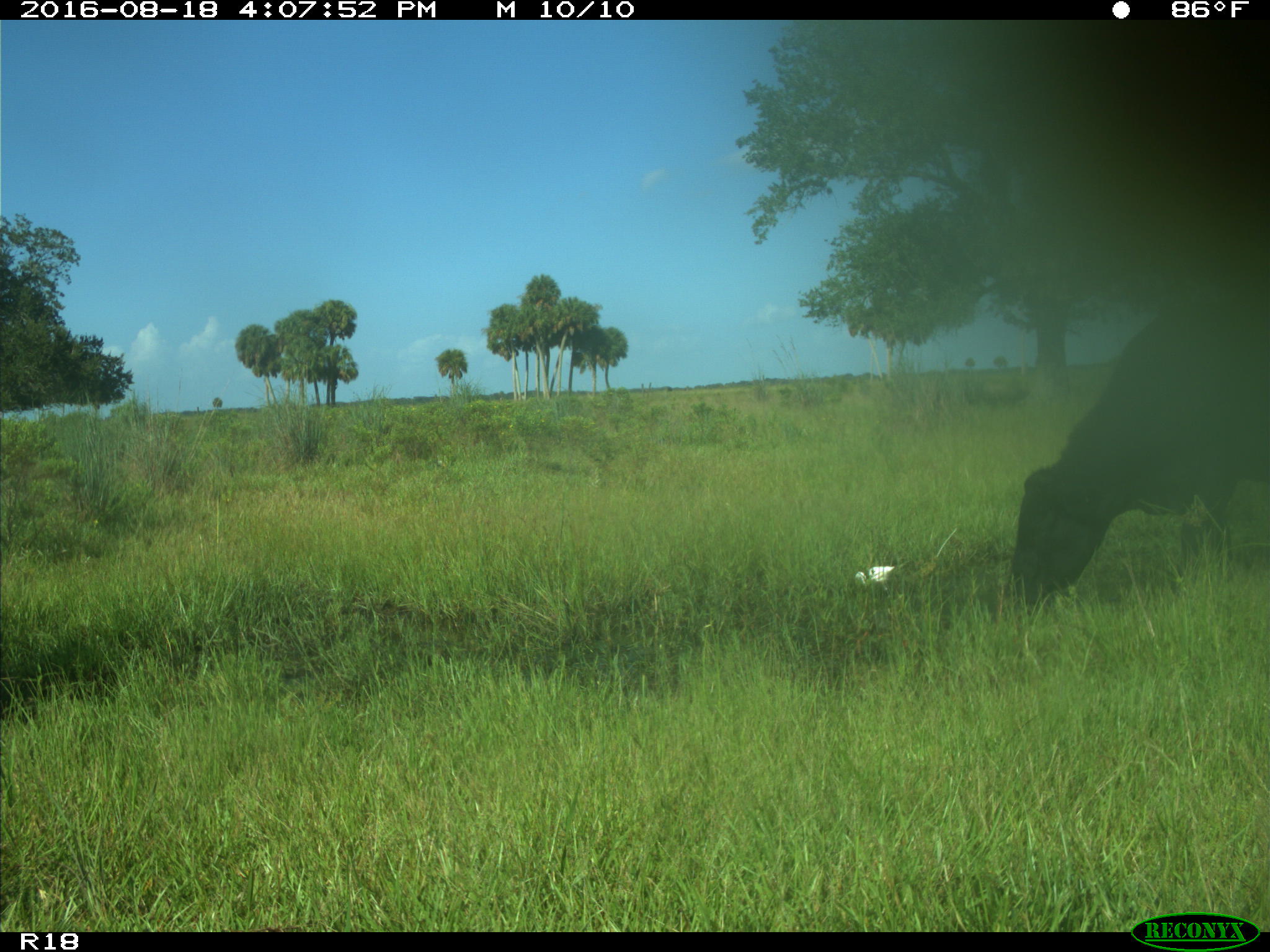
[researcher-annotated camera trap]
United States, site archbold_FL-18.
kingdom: Animalia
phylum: Chordata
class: Mammalia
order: Artiodactyla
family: Bovidae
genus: Bos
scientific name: Bos taurus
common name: domestic cow